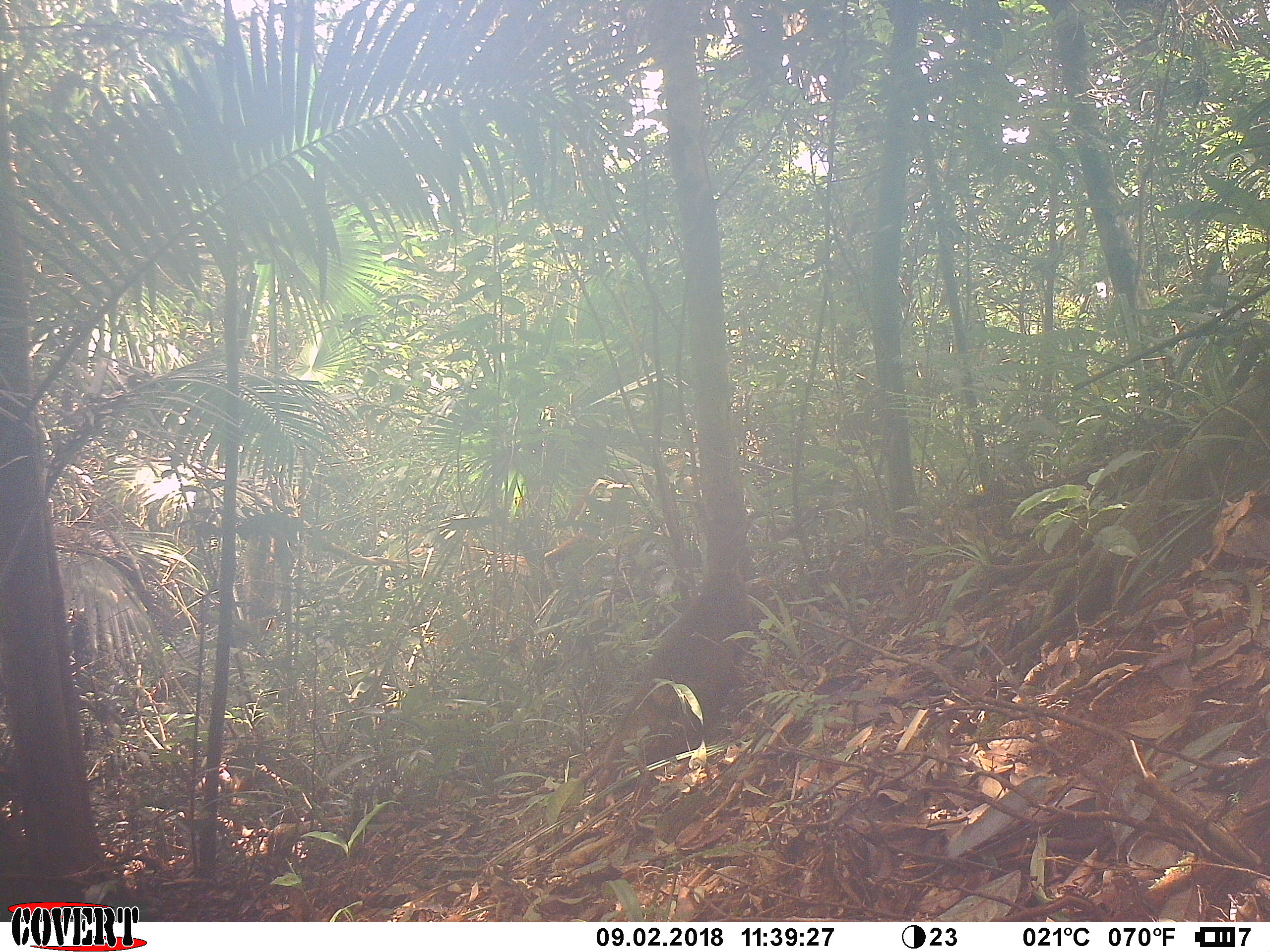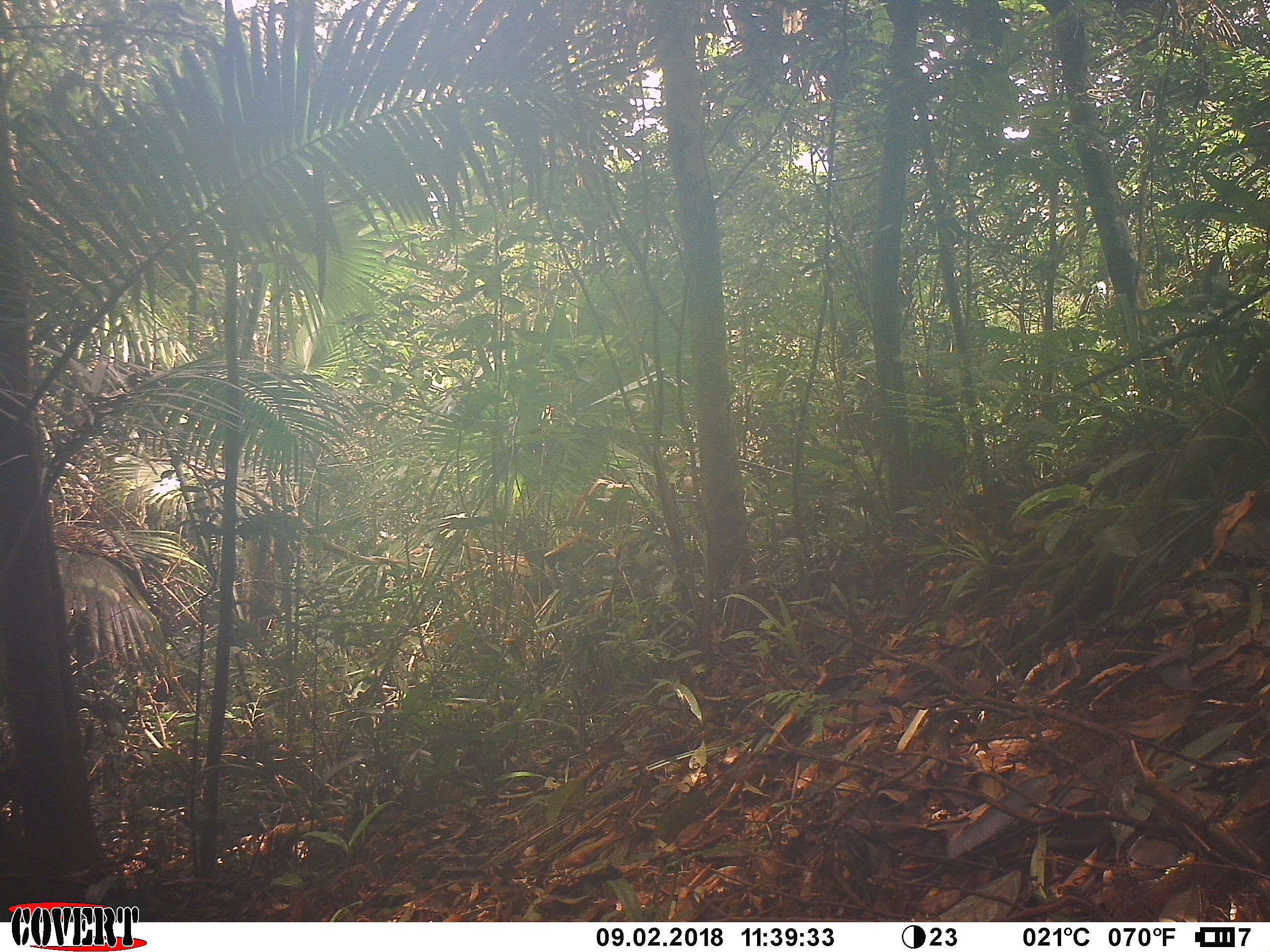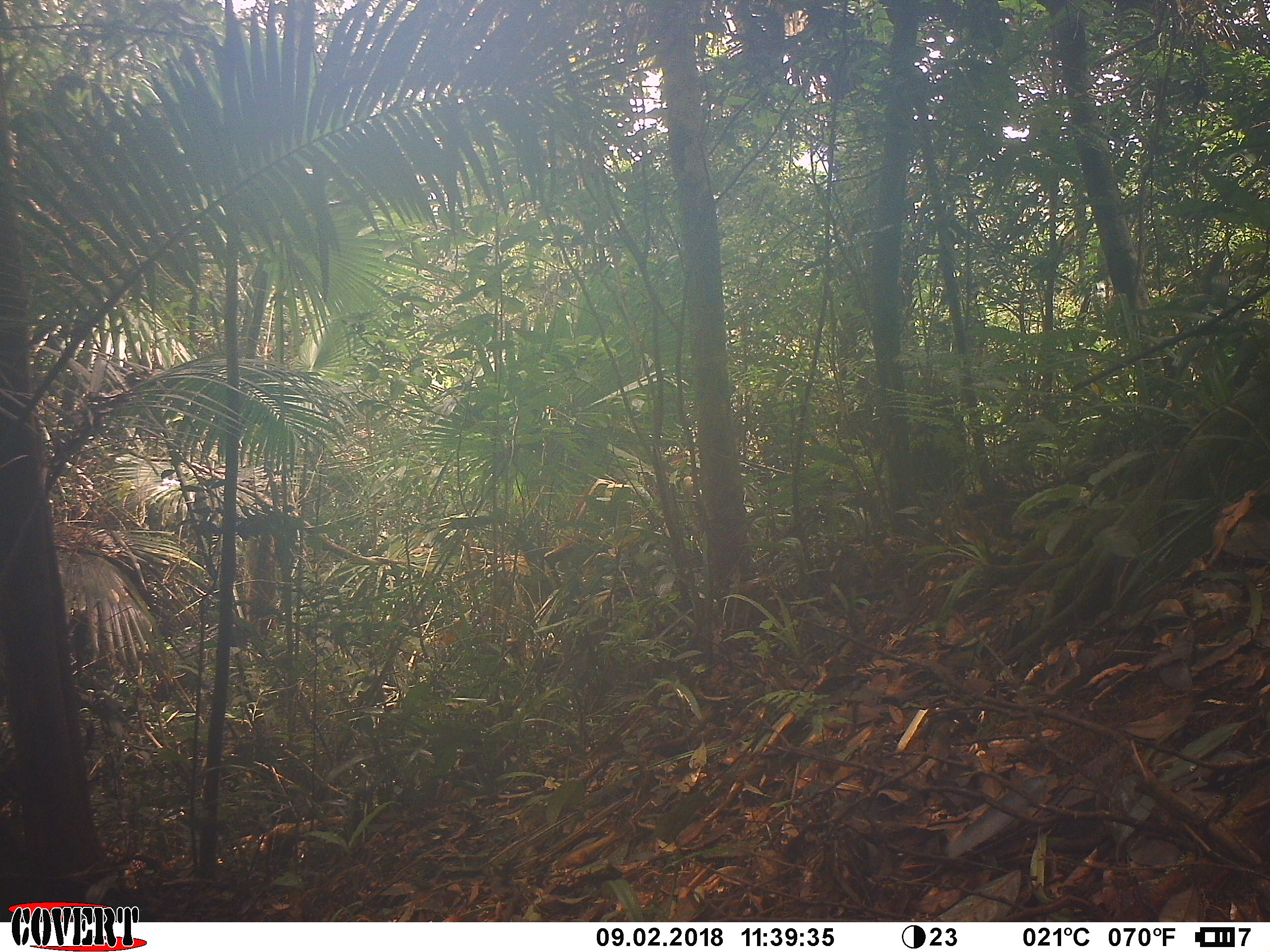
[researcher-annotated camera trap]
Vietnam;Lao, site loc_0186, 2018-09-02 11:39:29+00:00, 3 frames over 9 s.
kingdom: Animalia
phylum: Chordata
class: Mammalia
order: Primates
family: Cercopithecidae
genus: Macaca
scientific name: Macaca arctoides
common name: stump-tailed macaque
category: stump tailed macaque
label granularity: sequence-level